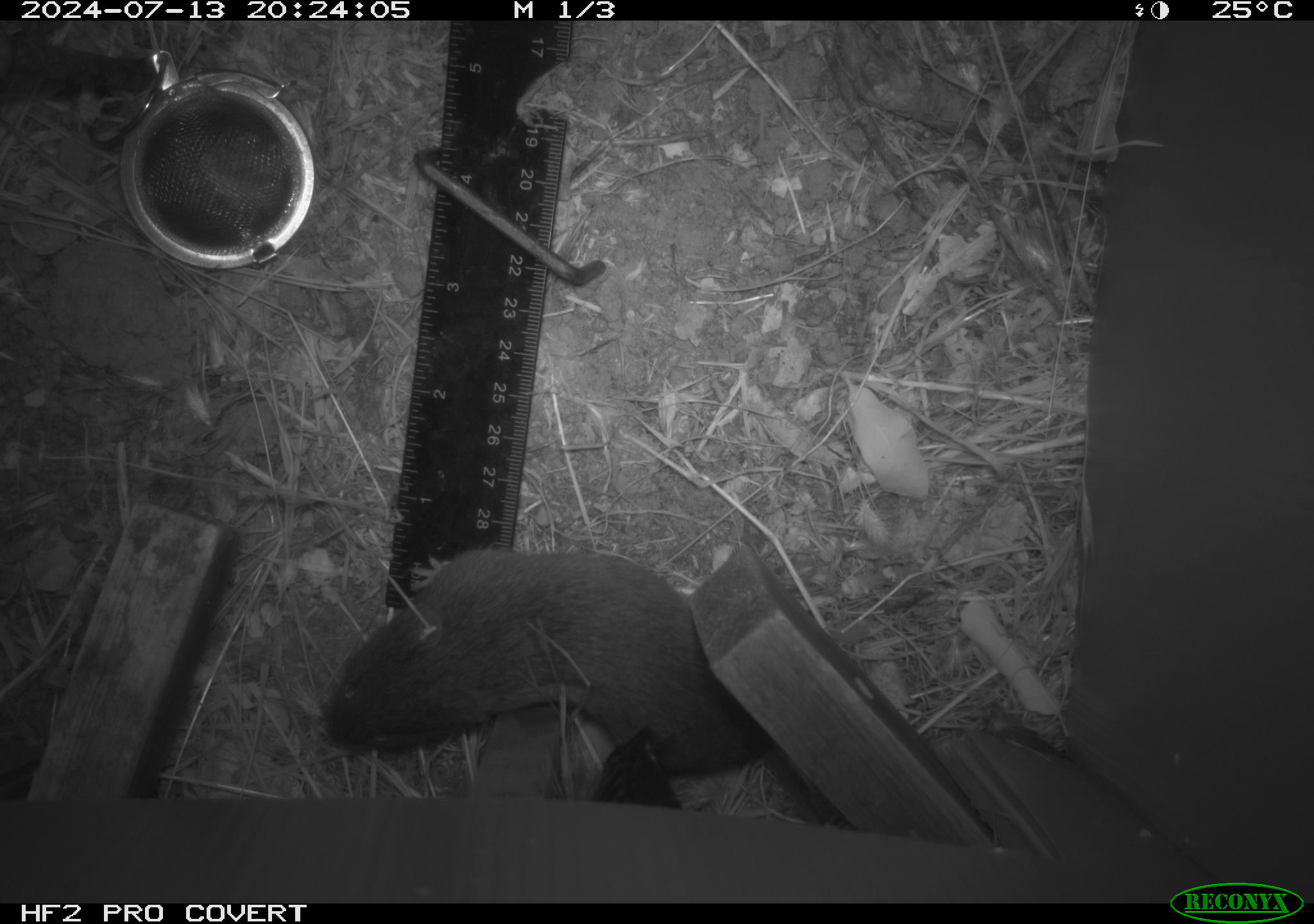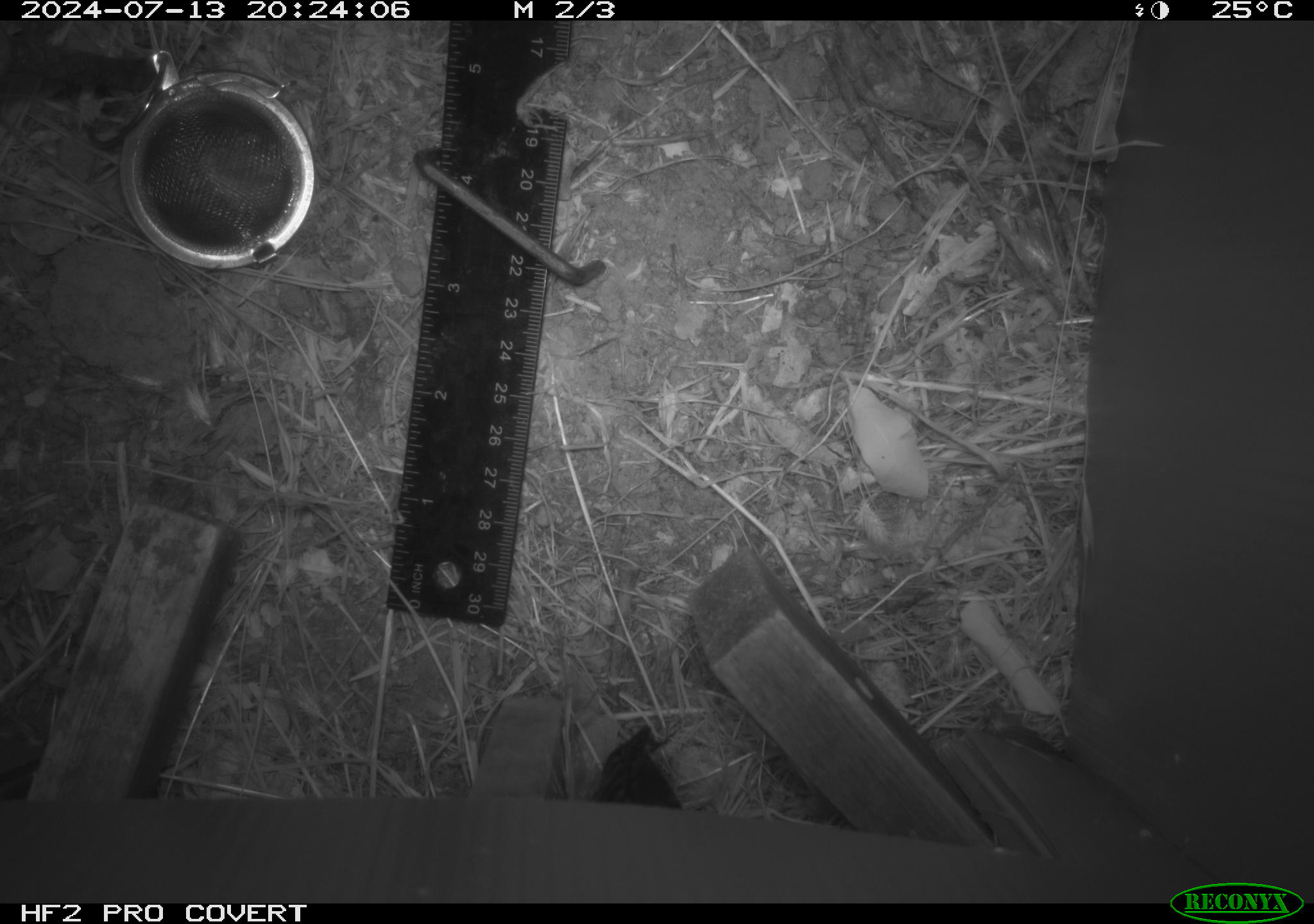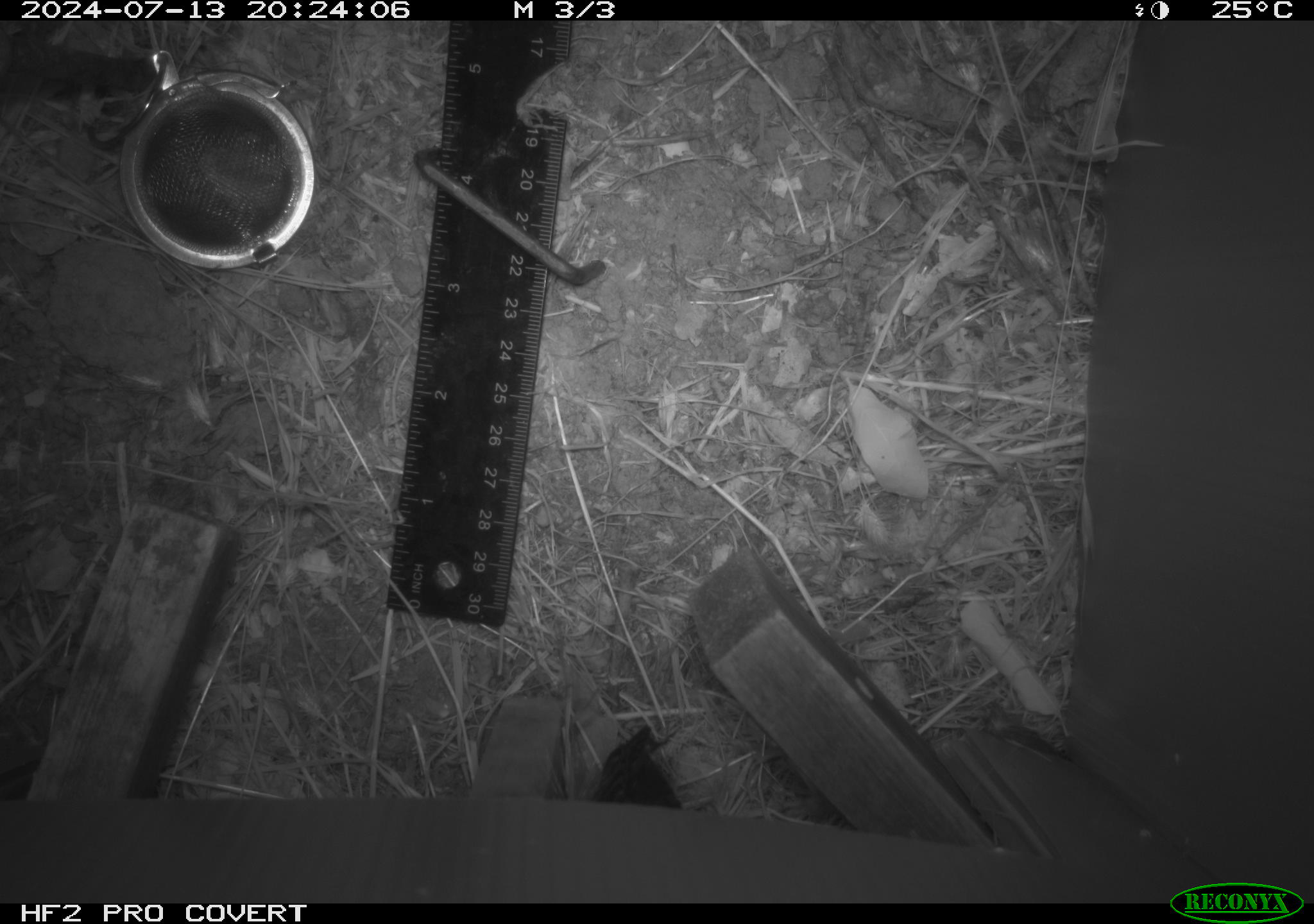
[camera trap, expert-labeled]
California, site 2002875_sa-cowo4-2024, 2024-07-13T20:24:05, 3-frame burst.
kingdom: Animalia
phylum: Chordata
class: Mammalia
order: Rodentia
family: Cricetidae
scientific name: Arvicolinae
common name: voles, lemmings, and muskrats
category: arvicolinae subfamily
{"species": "arvicolinae subfamily (voles, lemmings, and muskrats) (Arvicolinae)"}